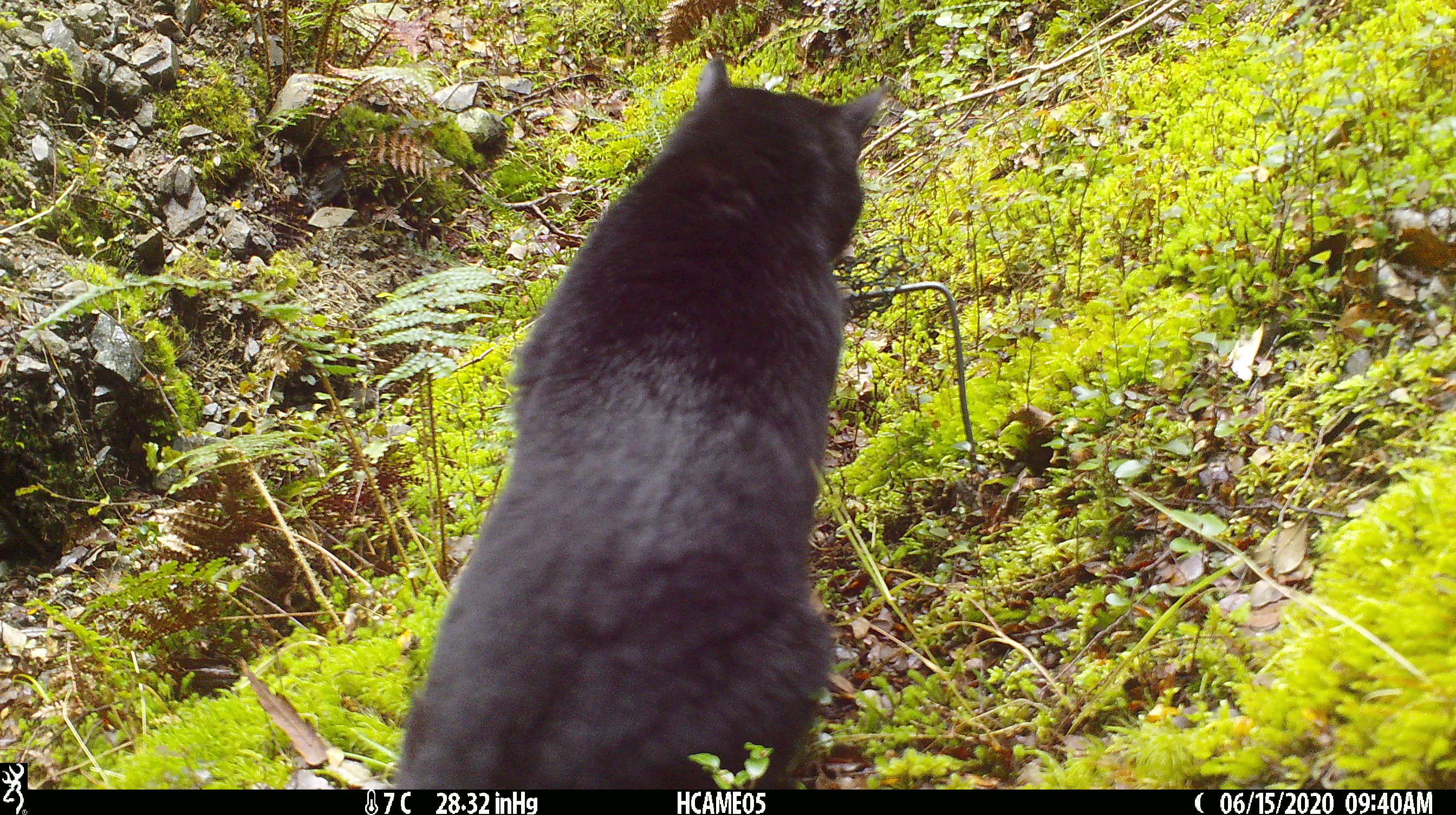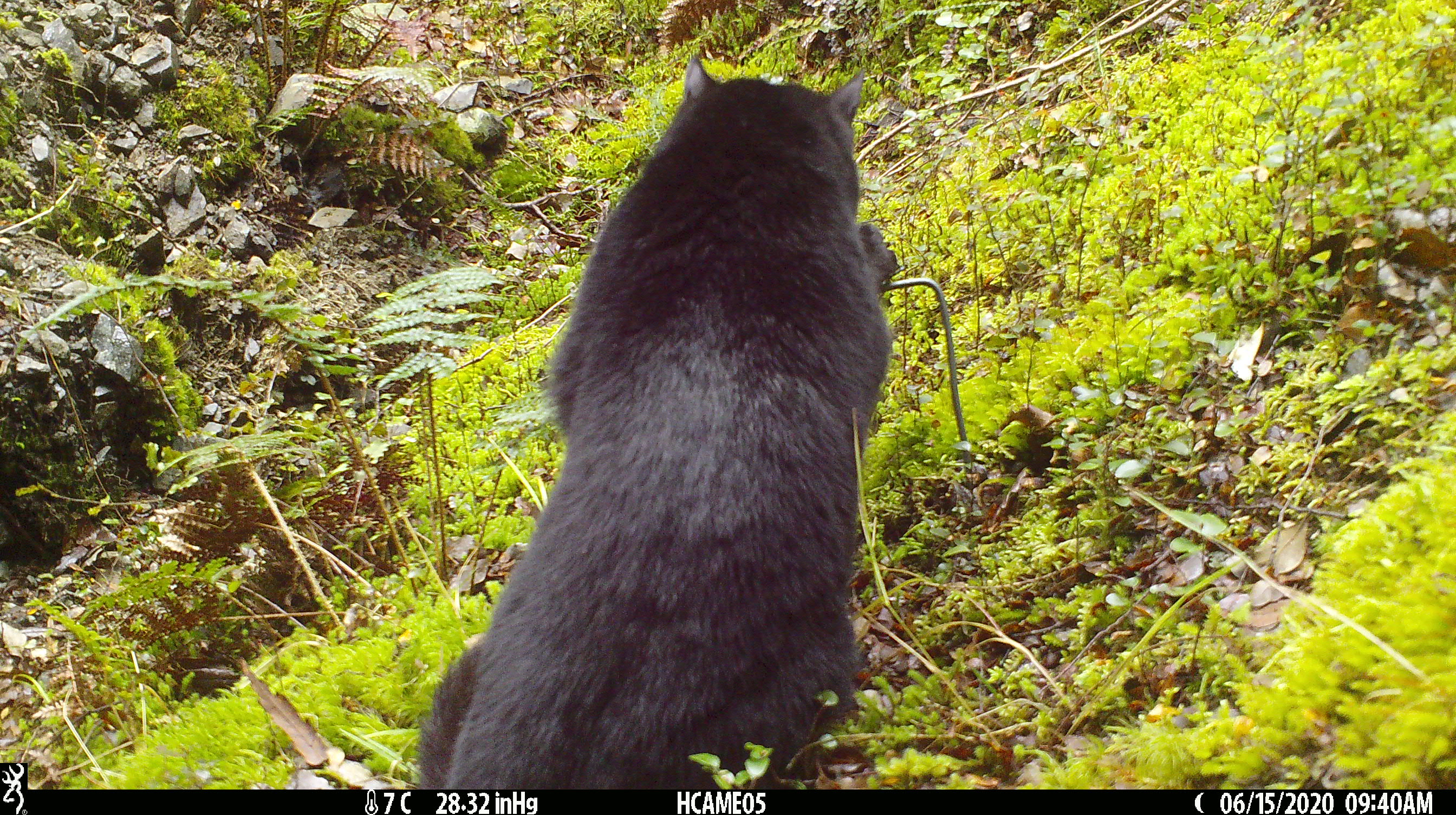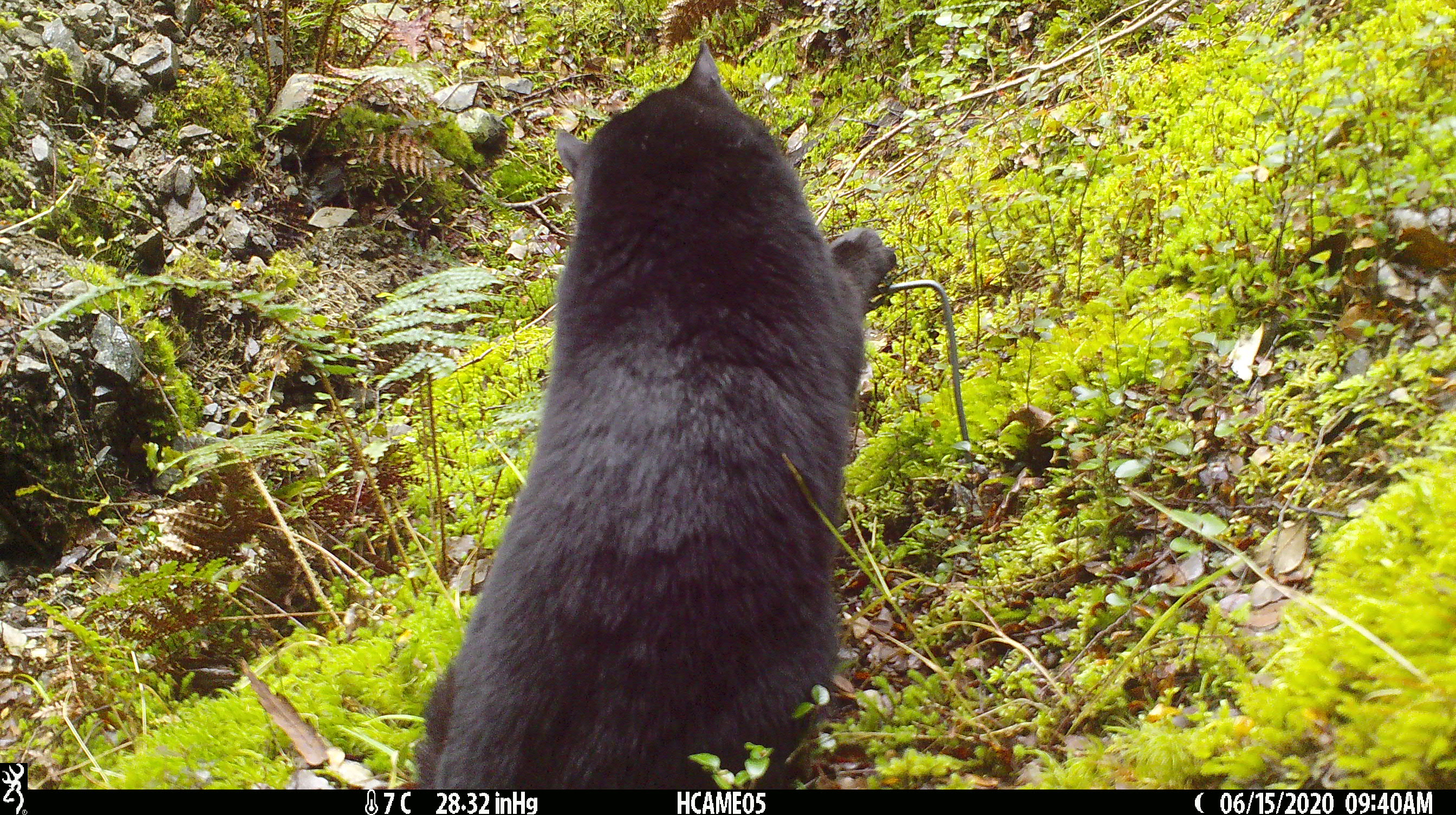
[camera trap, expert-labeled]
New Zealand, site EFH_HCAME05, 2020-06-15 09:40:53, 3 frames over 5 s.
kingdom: Animalia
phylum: Chordata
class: Mammalia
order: Carnivora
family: Felidae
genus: Felis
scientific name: Felis catus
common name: domestic cat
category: cat